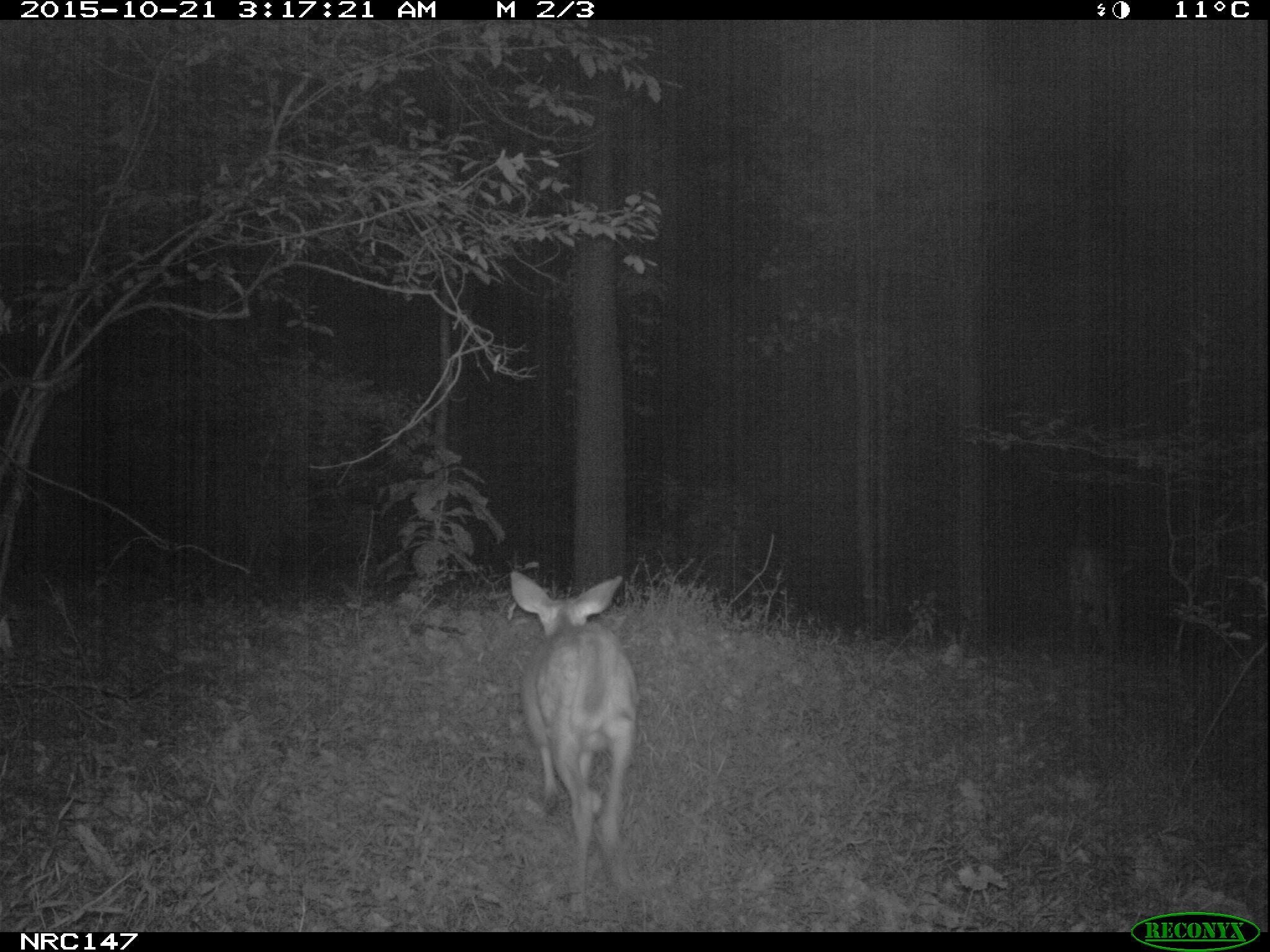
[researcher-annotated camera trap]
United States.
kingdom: Animalia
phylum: Chordata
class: Mammalia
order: Artiodactyla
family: Cervidae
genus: Odocoileus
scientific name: Odocoileus virginianus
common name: white-tailed deer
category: White Tailed Deer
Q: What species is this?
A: White Tailed Deer (white-tailed deer) (Odocoileus virginianus).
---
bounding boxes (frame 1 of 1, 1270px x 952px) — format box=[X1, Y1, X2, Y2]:
White Tailed Deer: box=[499, 563, 650, 922]